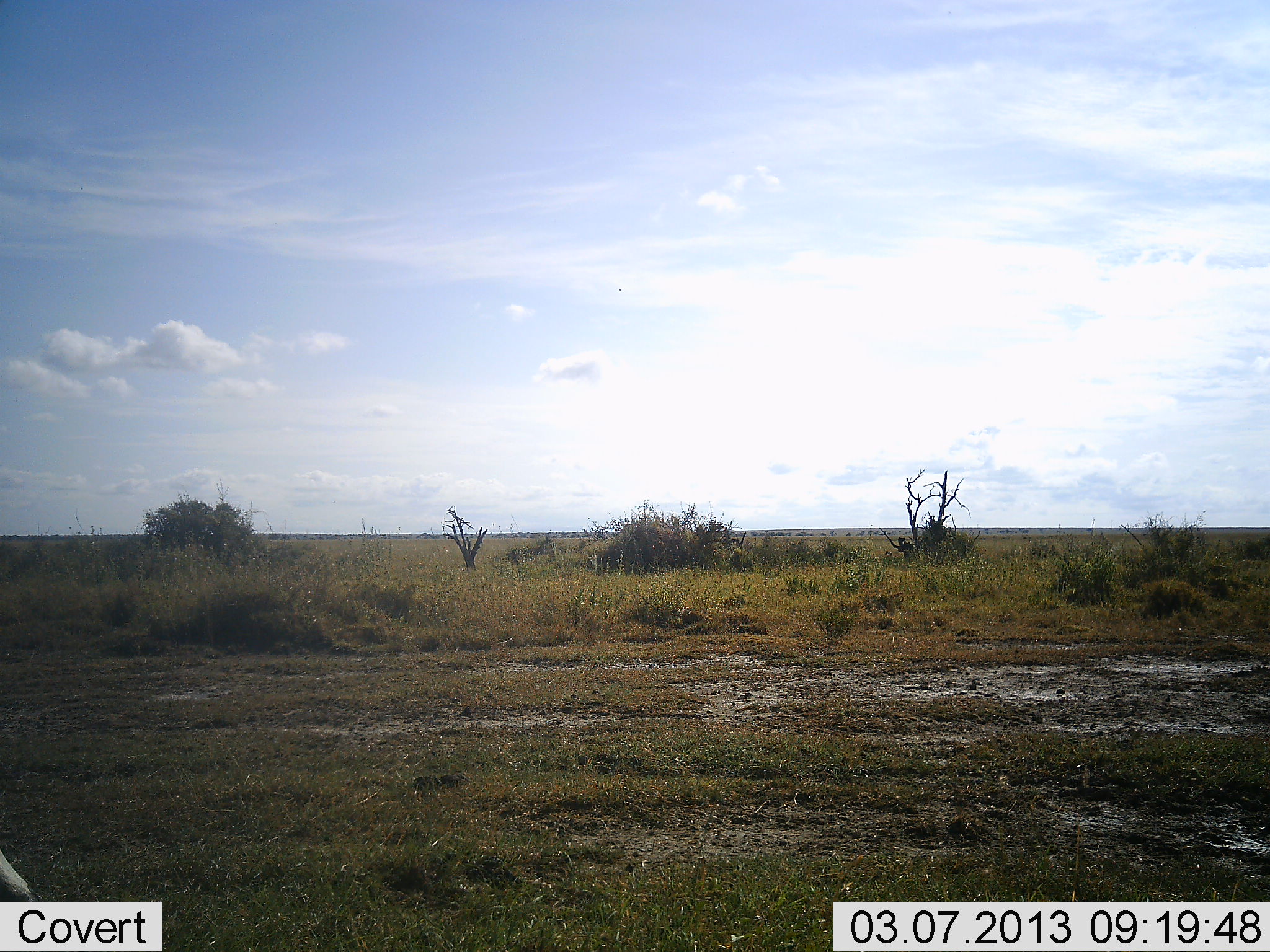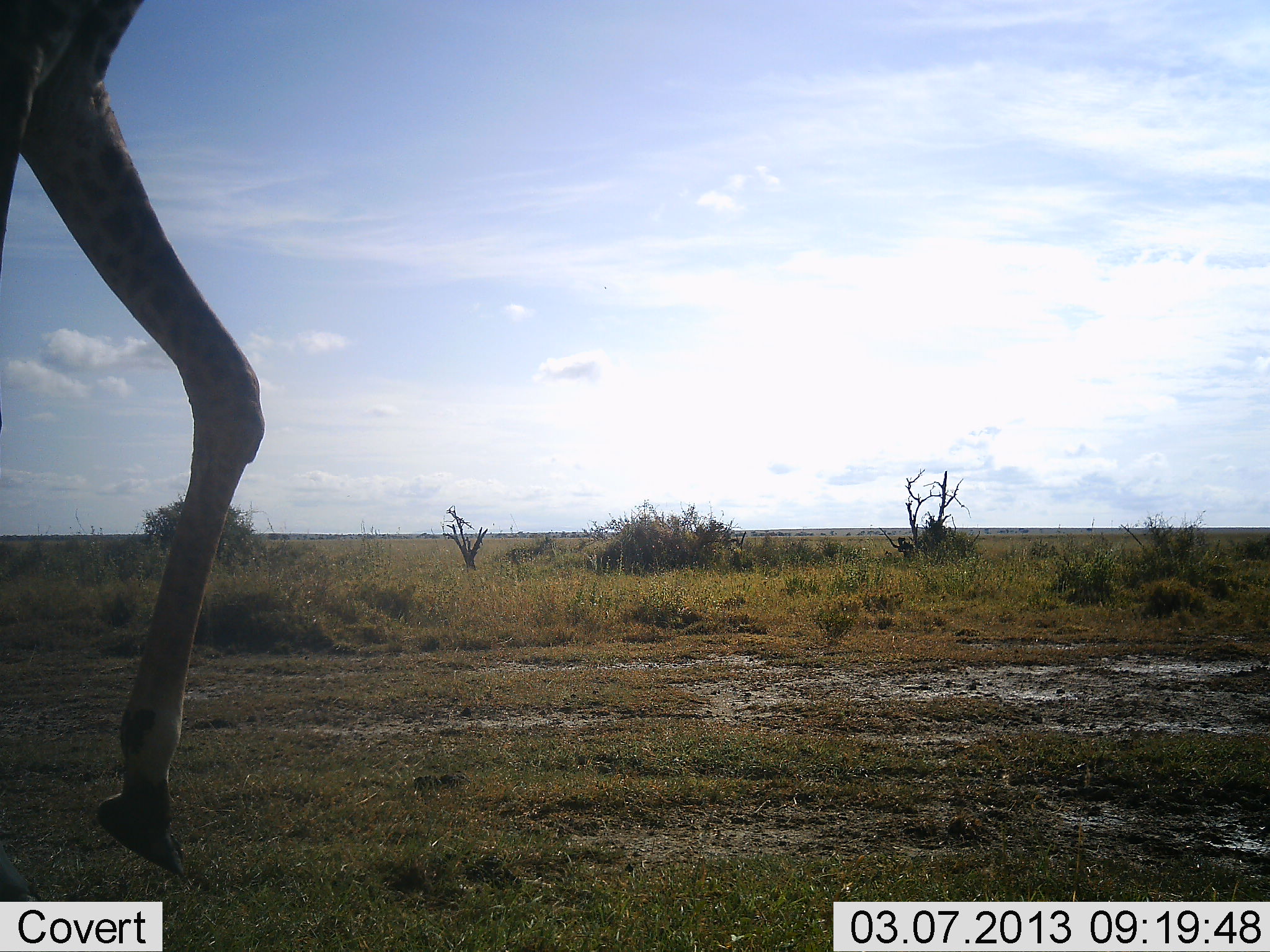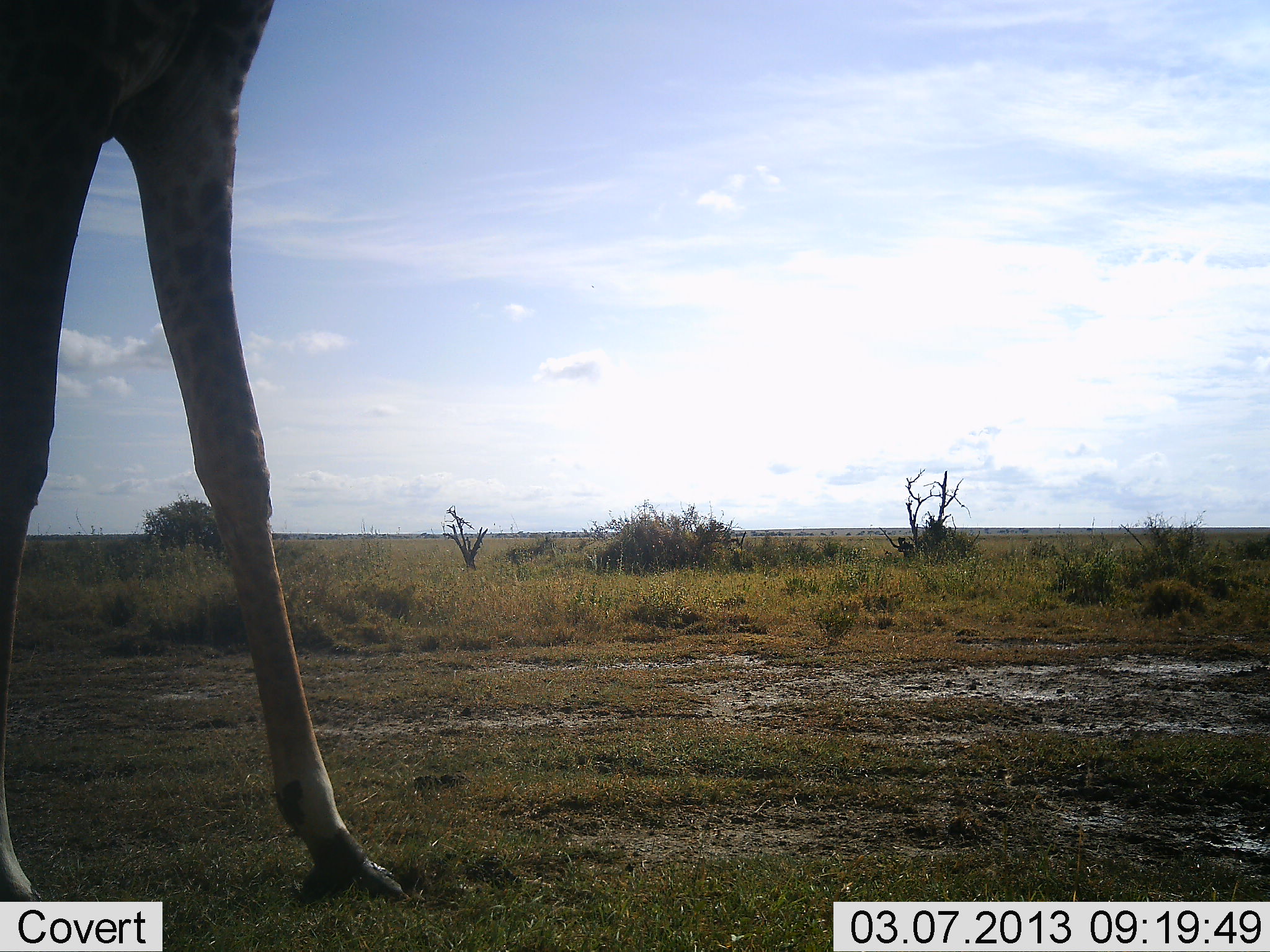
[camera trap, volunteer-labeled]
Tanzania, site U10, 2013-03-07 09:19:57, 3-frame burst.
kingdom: Animalia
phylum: Chordata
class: Mammalia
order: Artiodactyla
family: Giraffidae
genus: Giraffa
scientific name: Giraffa camelopardalis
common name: giraffe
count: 1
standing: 8%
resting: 0%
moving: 95%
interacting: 0%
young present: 0%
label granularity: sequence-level